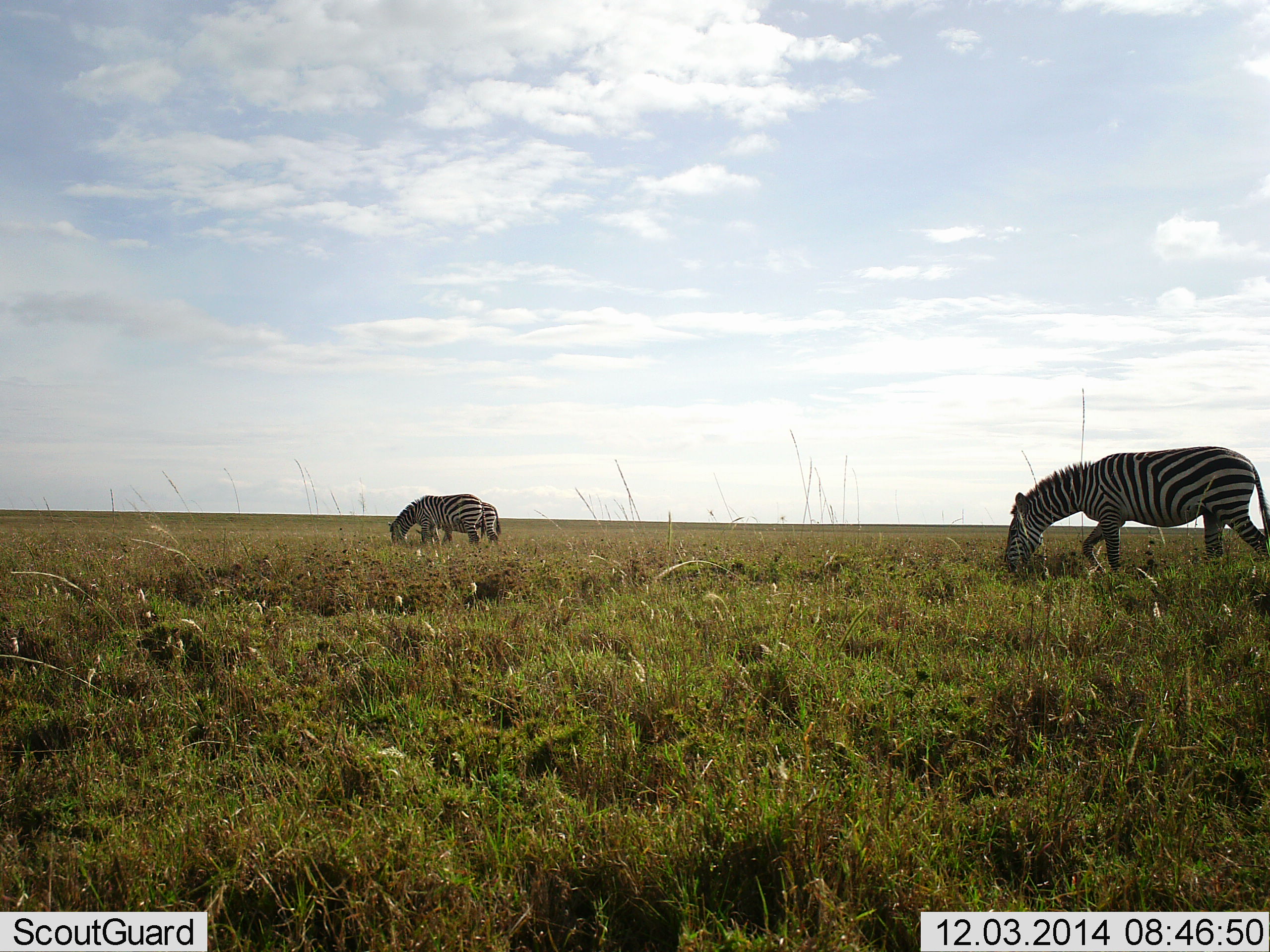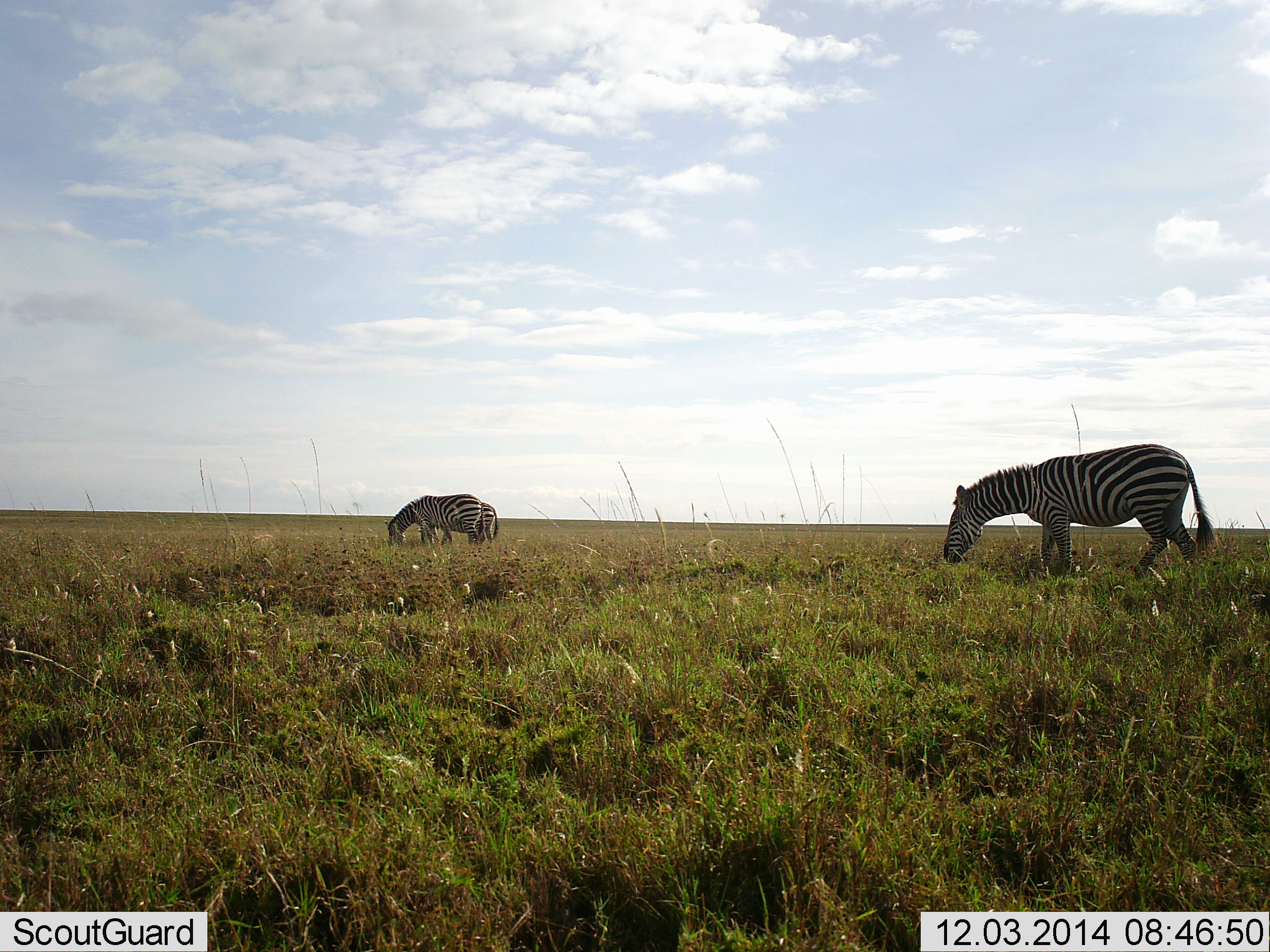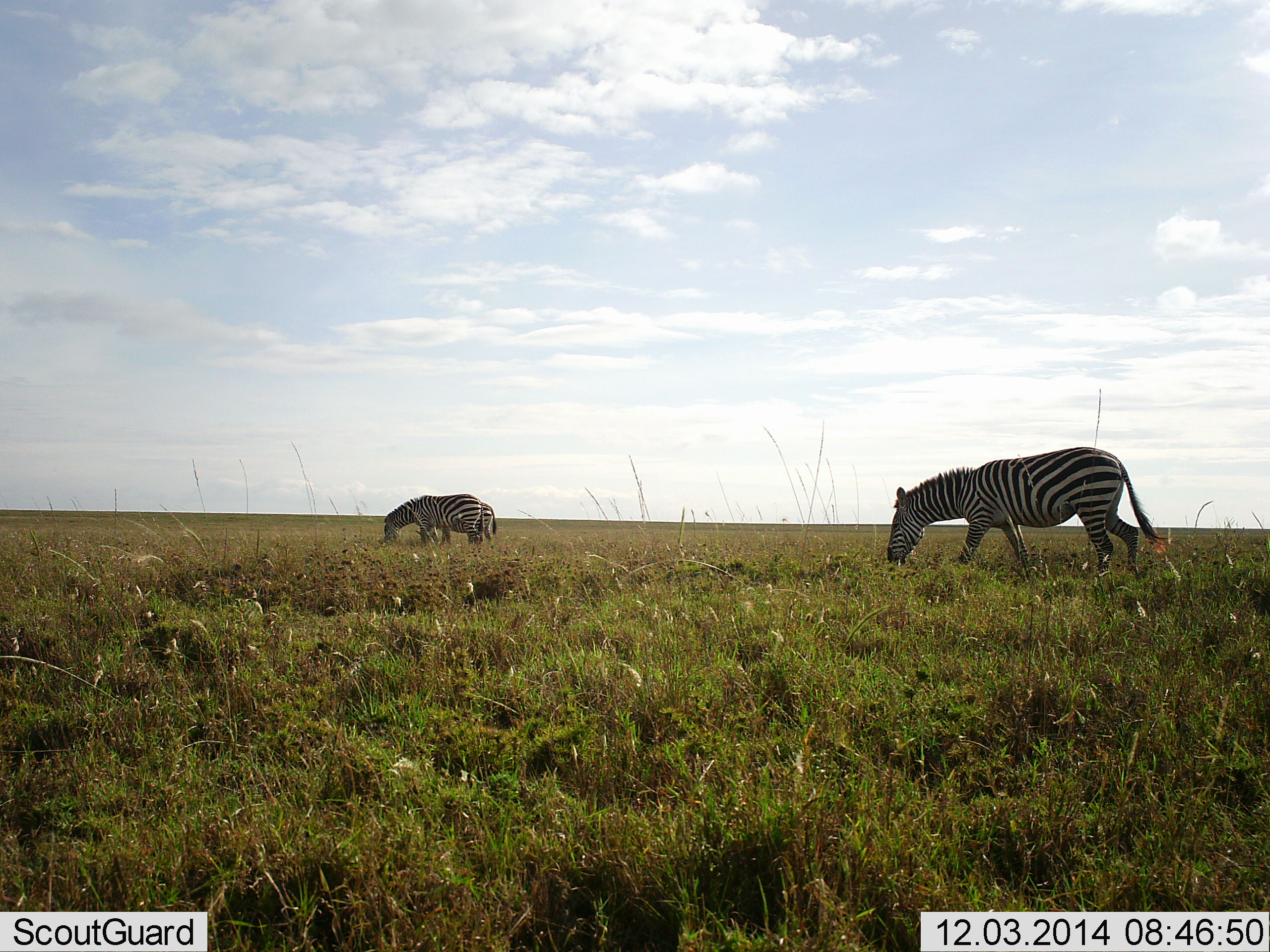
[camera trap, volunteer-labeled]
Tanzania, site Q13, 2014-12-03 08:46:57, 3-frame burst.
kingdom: Animalia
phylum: Chordata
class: Mammalia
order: Perissodactyla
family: Equidae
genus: Equus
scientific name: Equus quagga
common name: plains zebra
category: zebra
Zebra (plains zebra) (Equus quagga), count 3. Behavior (volunteer vote fractions): standing 10%, resting 0%, moving 50%, interacting 0%. Young present (vote fraction): 0%. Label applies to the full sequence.